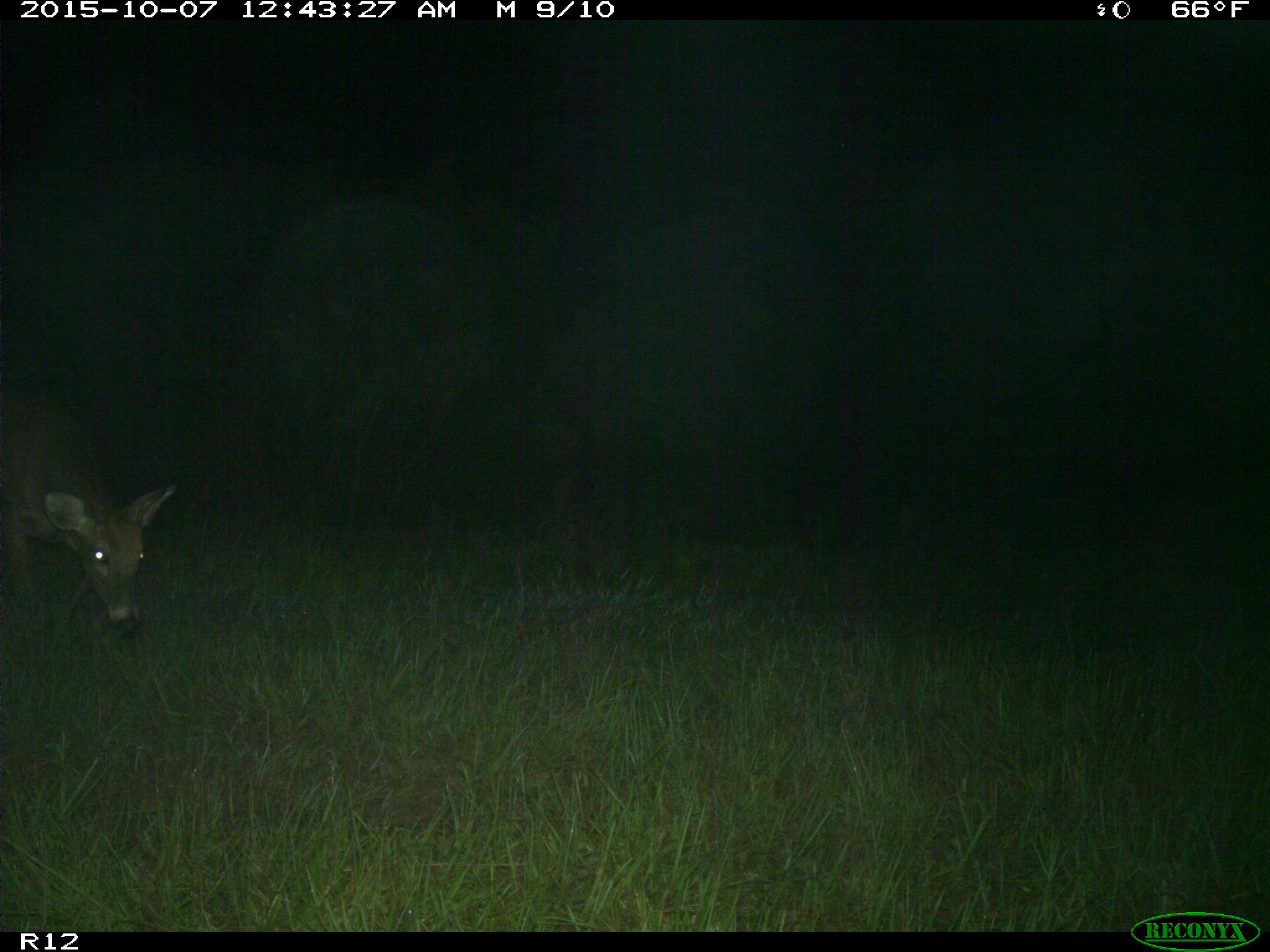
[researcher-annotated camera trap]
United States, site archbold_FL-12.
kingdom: Animalia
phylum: Chordata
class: Mammalia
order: Artiodactyla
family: Cervidae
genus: Odocoileus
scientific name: Odocoileus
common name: deer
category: unidentified deer